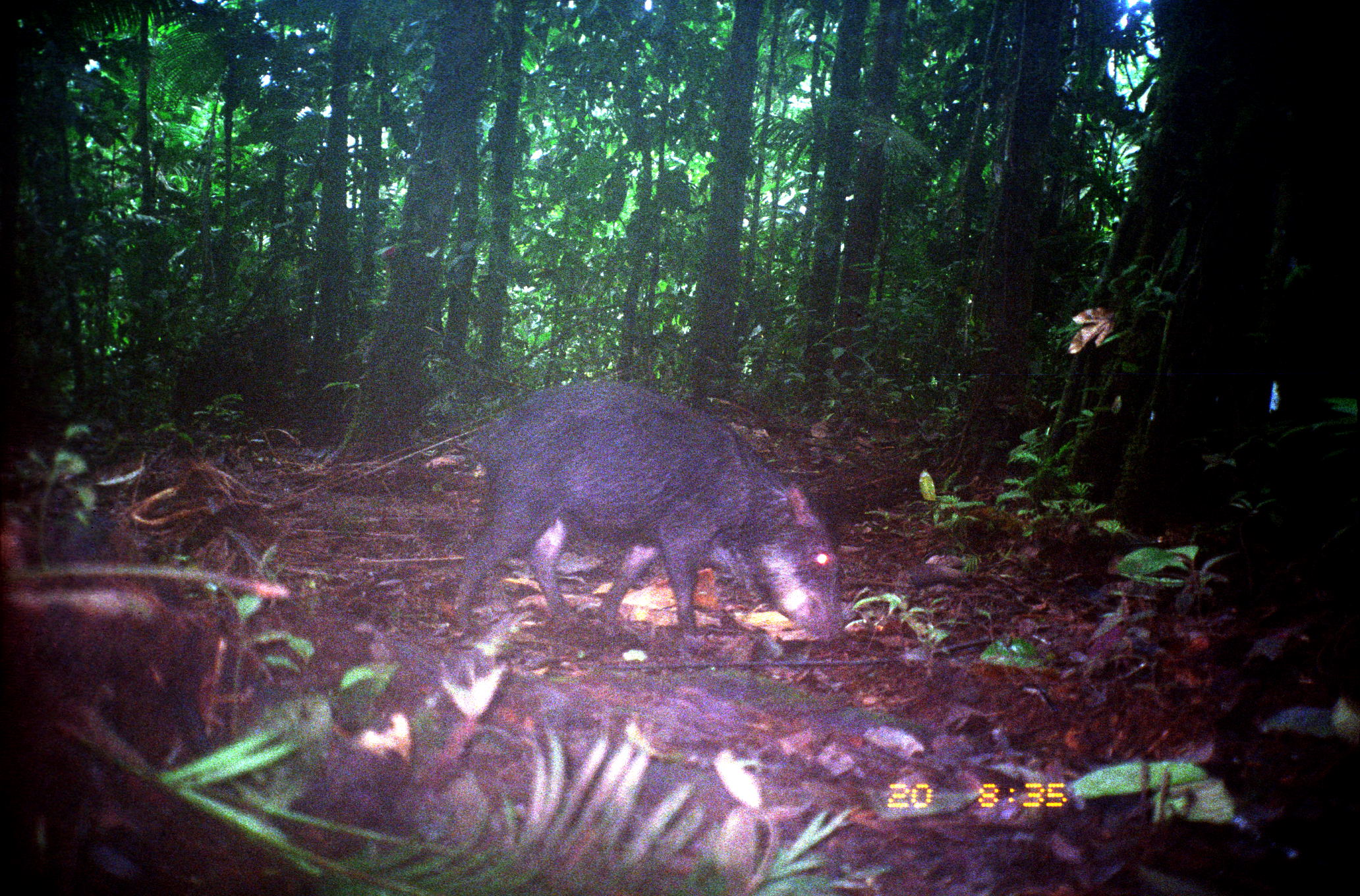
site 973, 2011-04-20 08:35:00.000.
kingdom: Animalia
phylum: Chordata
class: Mammalia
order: Artiodactyla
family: Tayassuidae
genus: Tayassu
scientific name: Tayassu pecari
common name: white-lipped peccary